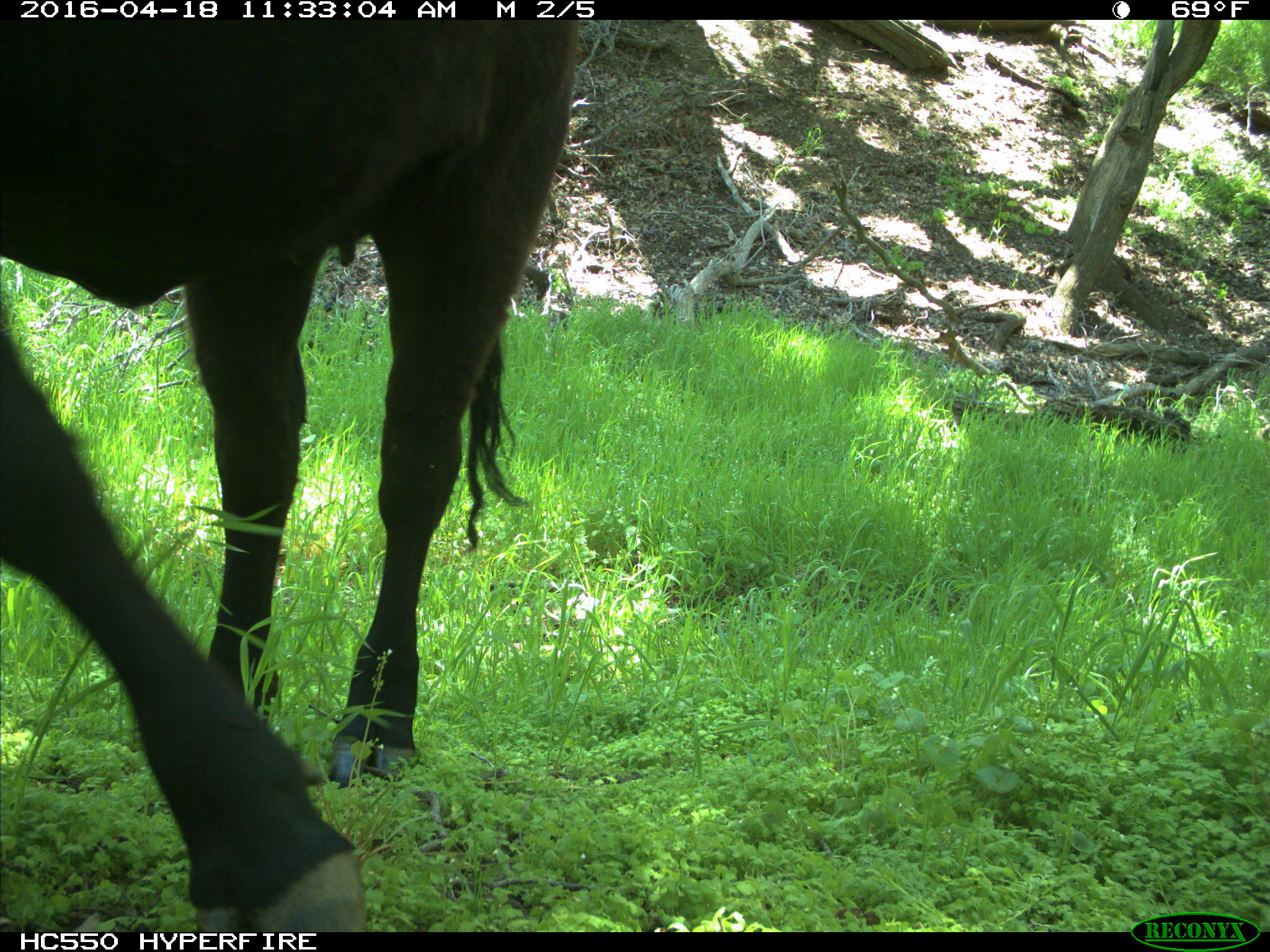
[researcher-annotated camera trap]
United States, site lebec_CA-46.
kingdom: Animalia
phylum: Chordata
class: Mammalia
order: Artiodactyla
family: Bovidae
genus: Bos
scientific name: Bos taurus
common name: domestic cow